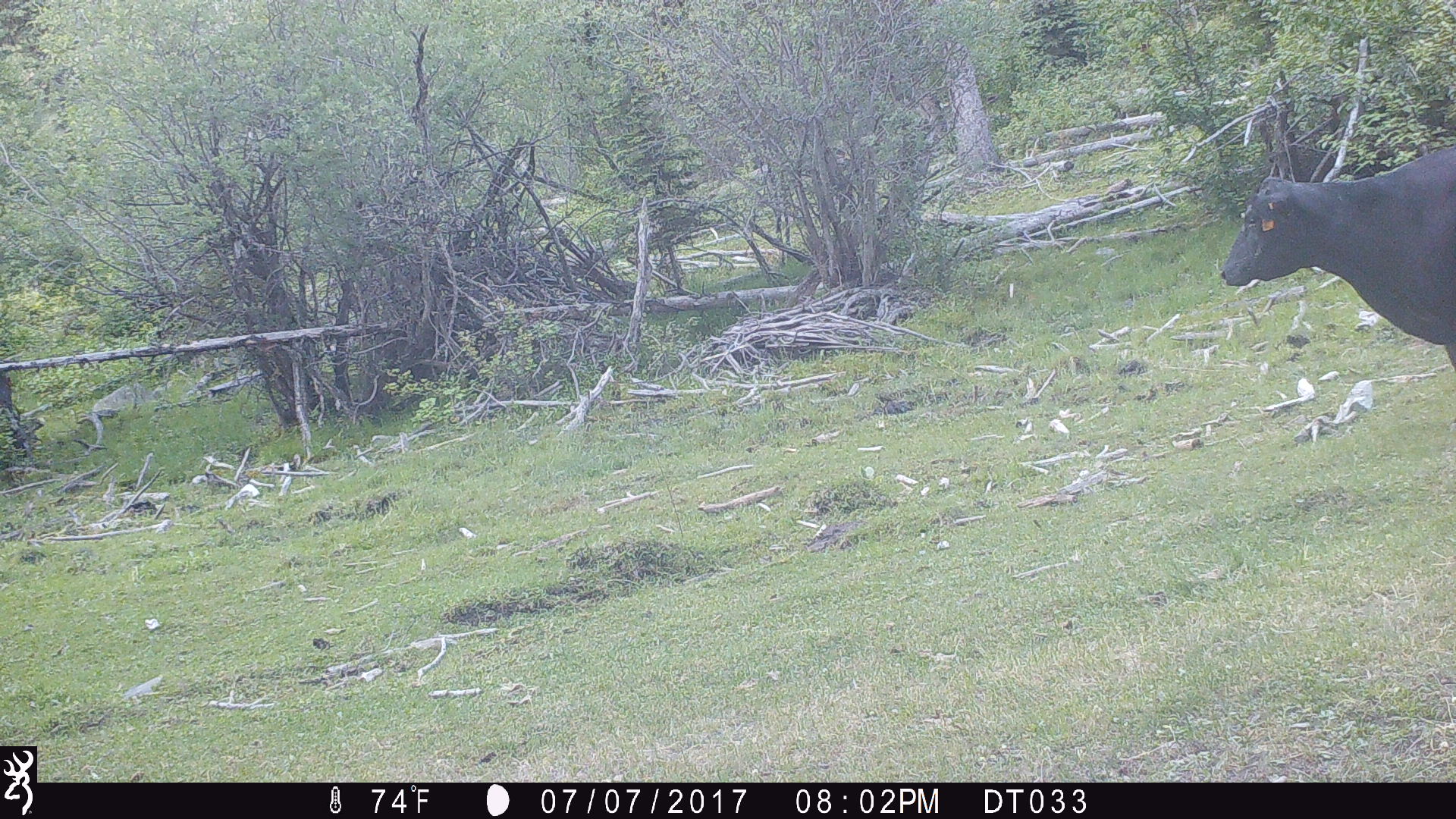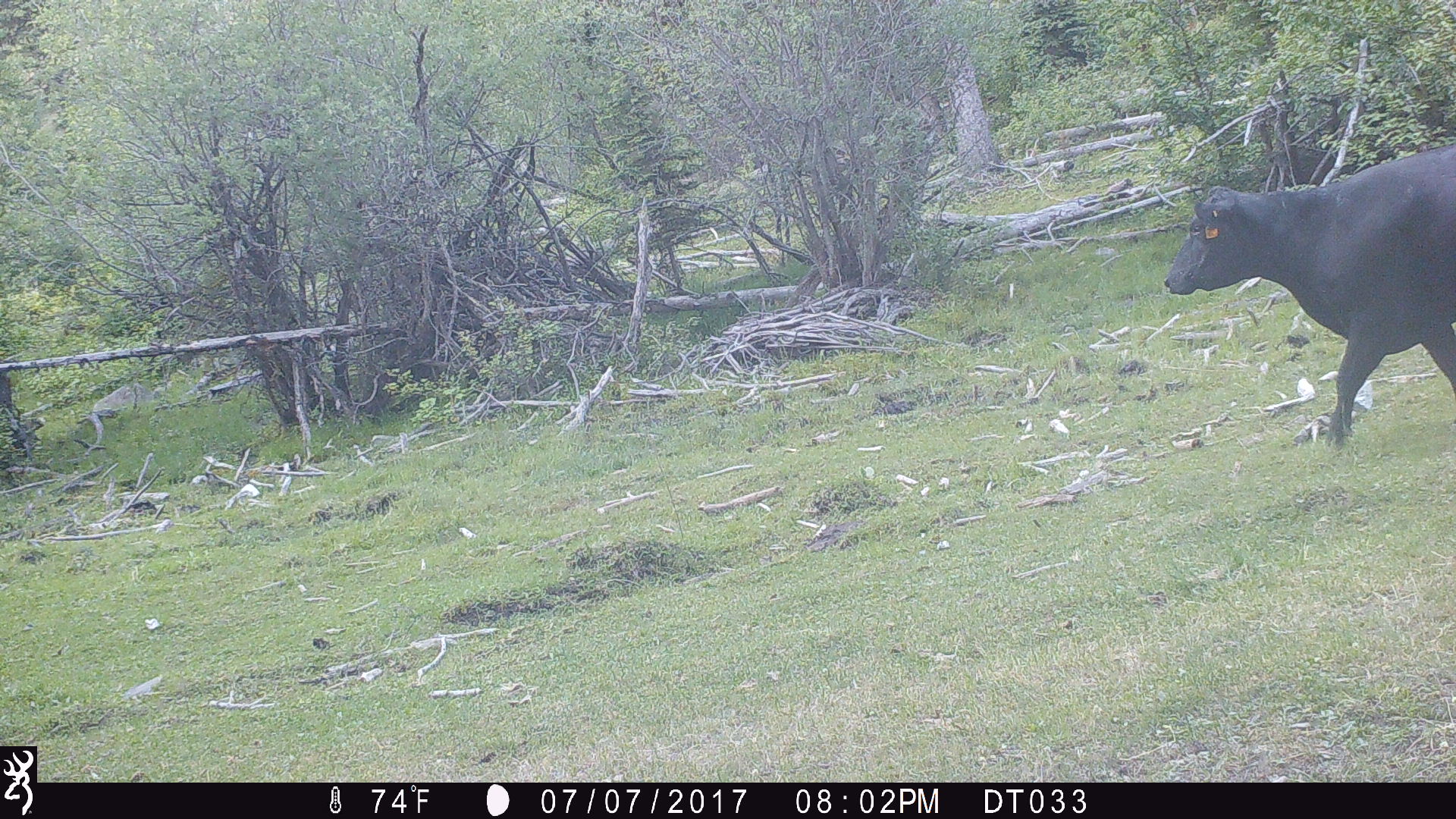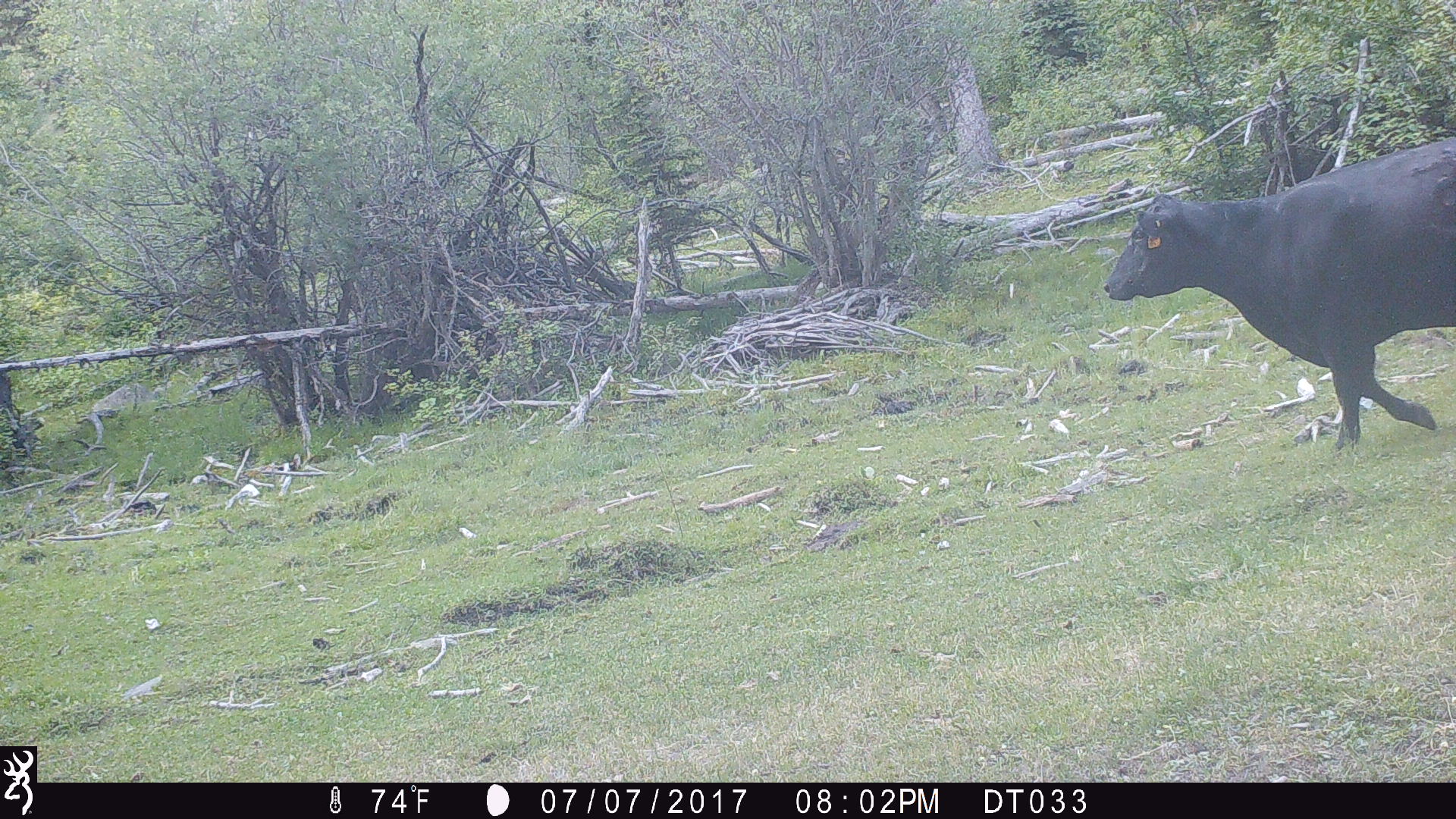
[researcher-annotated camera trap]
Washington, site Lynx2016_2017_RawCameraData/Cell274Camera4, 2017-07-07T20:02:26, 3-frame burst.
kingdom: Animalia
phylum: Chordata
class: Mammalia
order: Artiodactyla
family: Bovidae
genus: Bos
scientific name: Bos taurus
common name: domestic cattle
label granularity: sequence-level